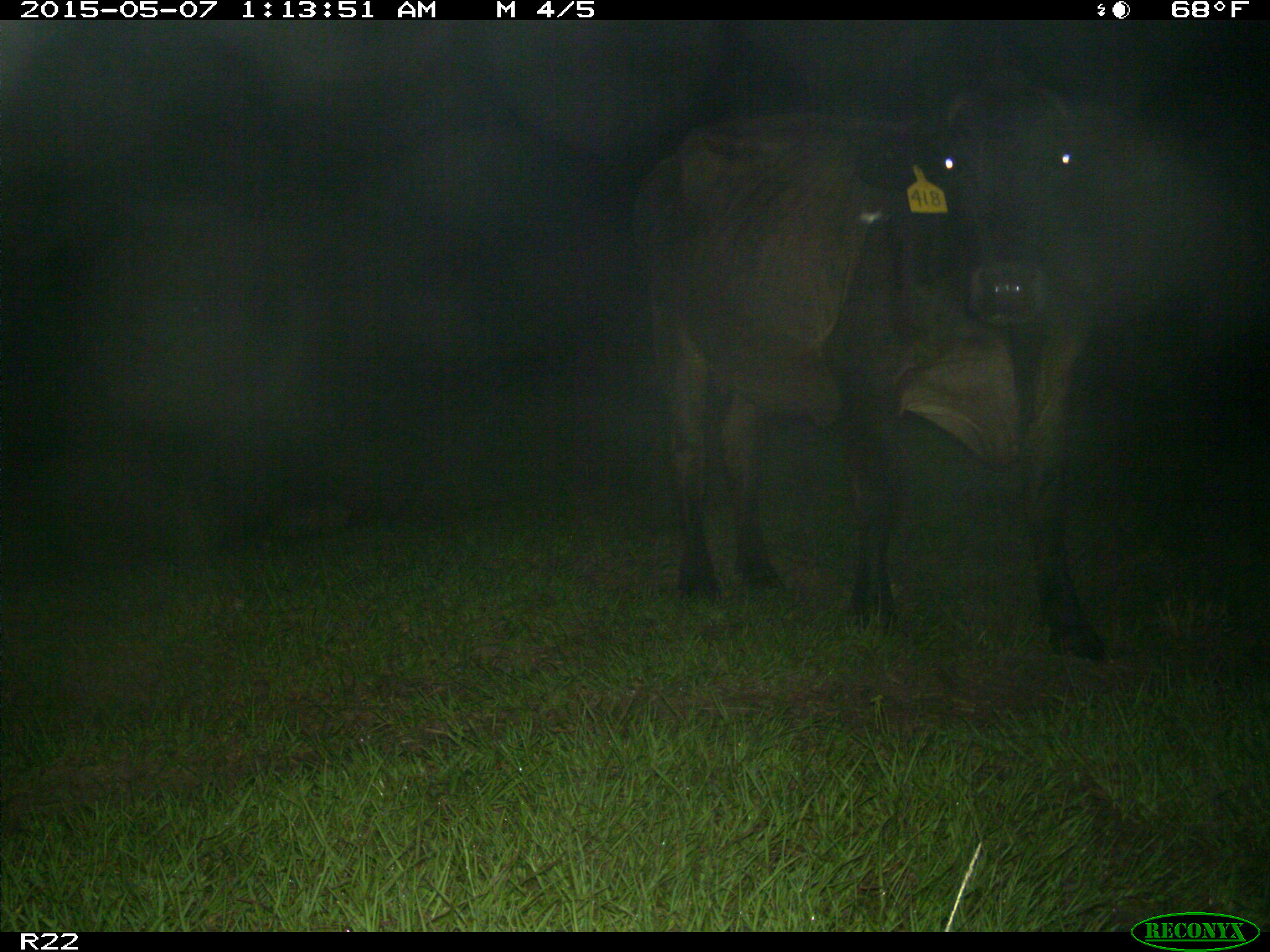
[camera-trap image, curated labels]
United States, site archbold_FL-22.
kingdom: Animalia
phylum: Chordata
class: Mammalia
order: Artiodactyla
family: Bovidae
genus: Bos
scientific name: Bos taurus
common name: domestic cow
Bos taurus (domestic cow).